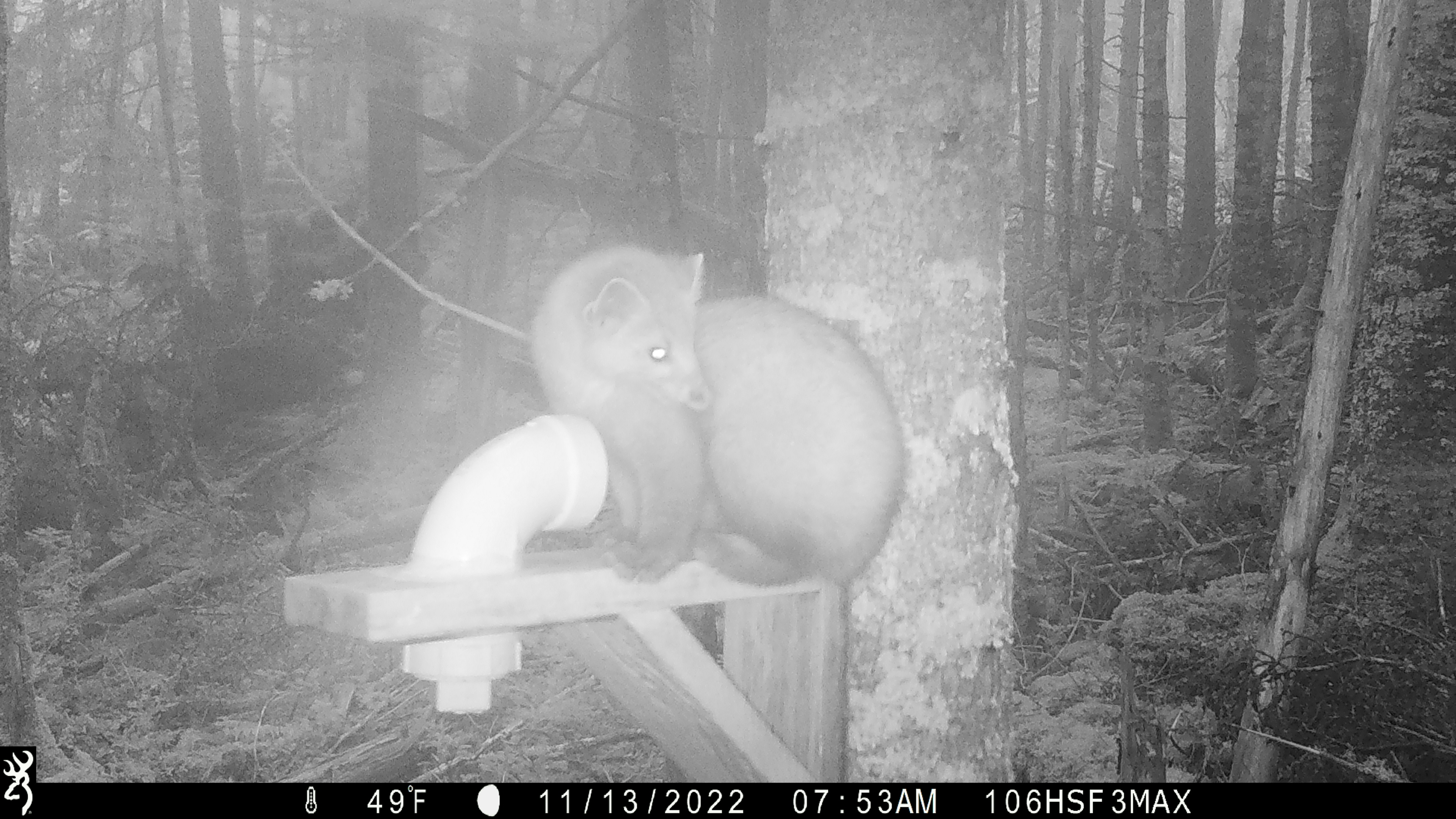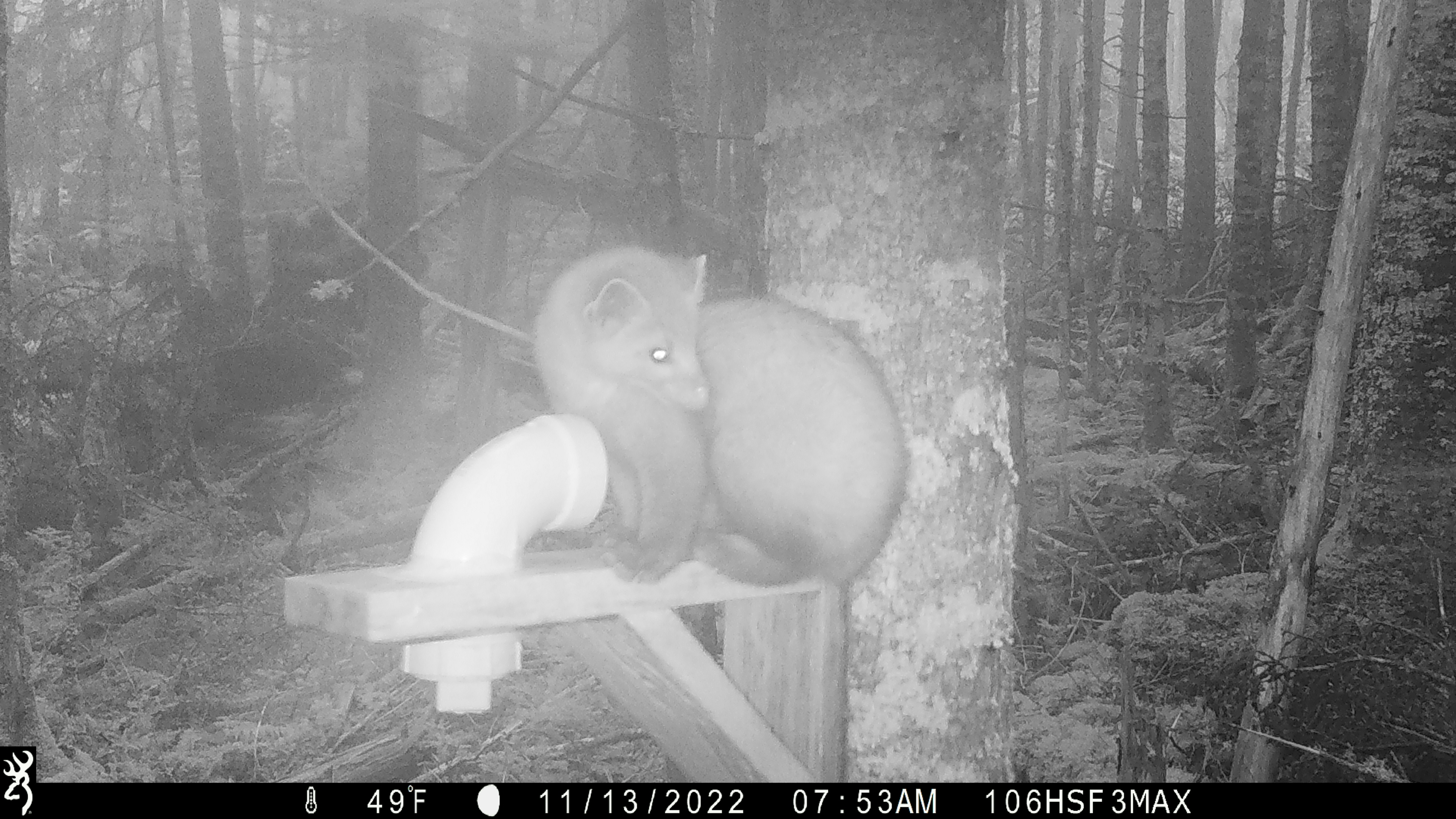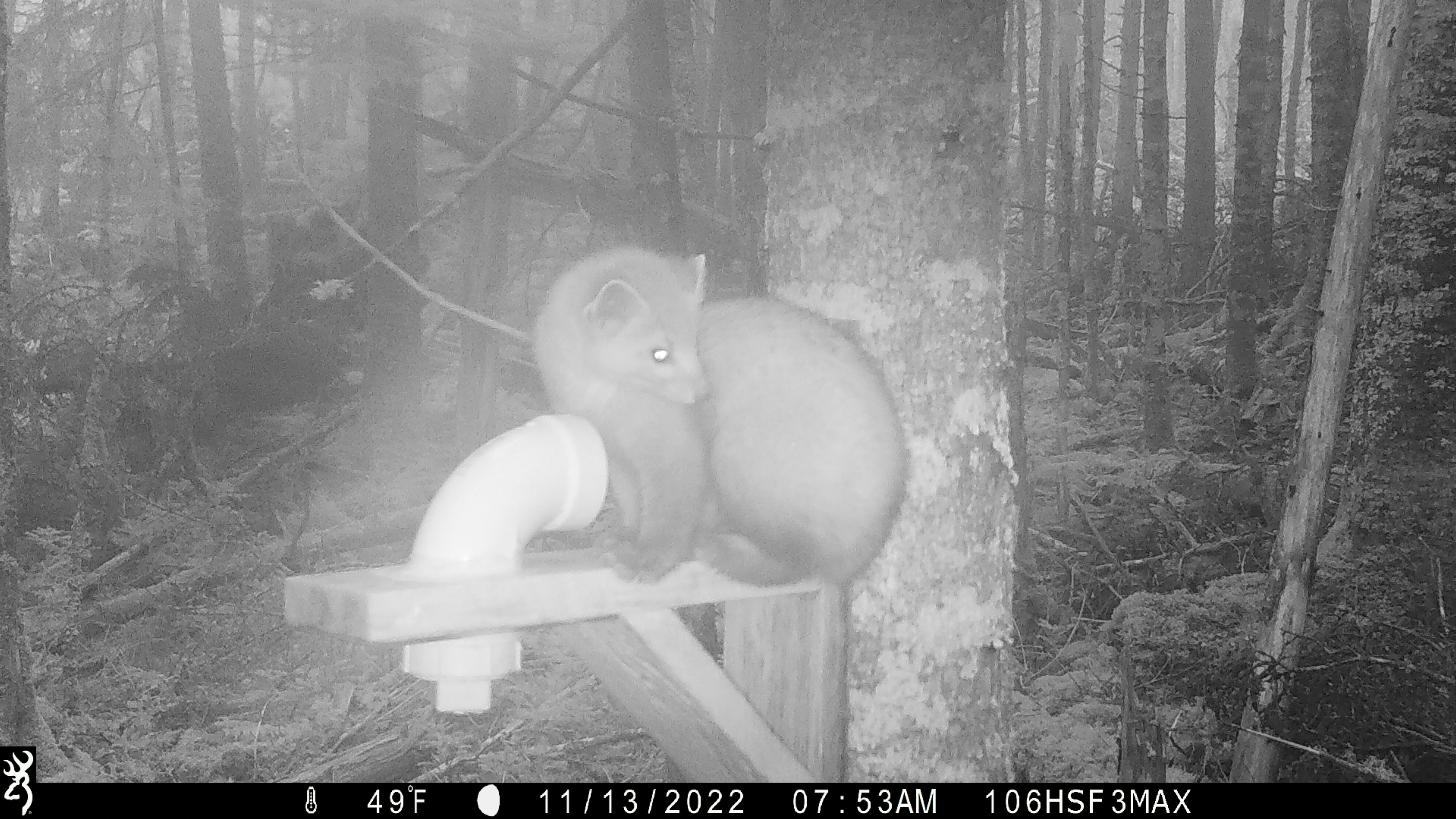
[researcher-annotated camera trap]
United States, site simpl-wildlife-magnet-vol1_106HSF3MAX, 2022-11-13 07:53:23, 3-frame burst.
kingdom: Animalia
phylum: Chordata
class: Mammalia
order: Carnivora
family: Mustelidae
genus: Martes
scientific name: Martes americana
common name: american marten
American marten (Martes americana).